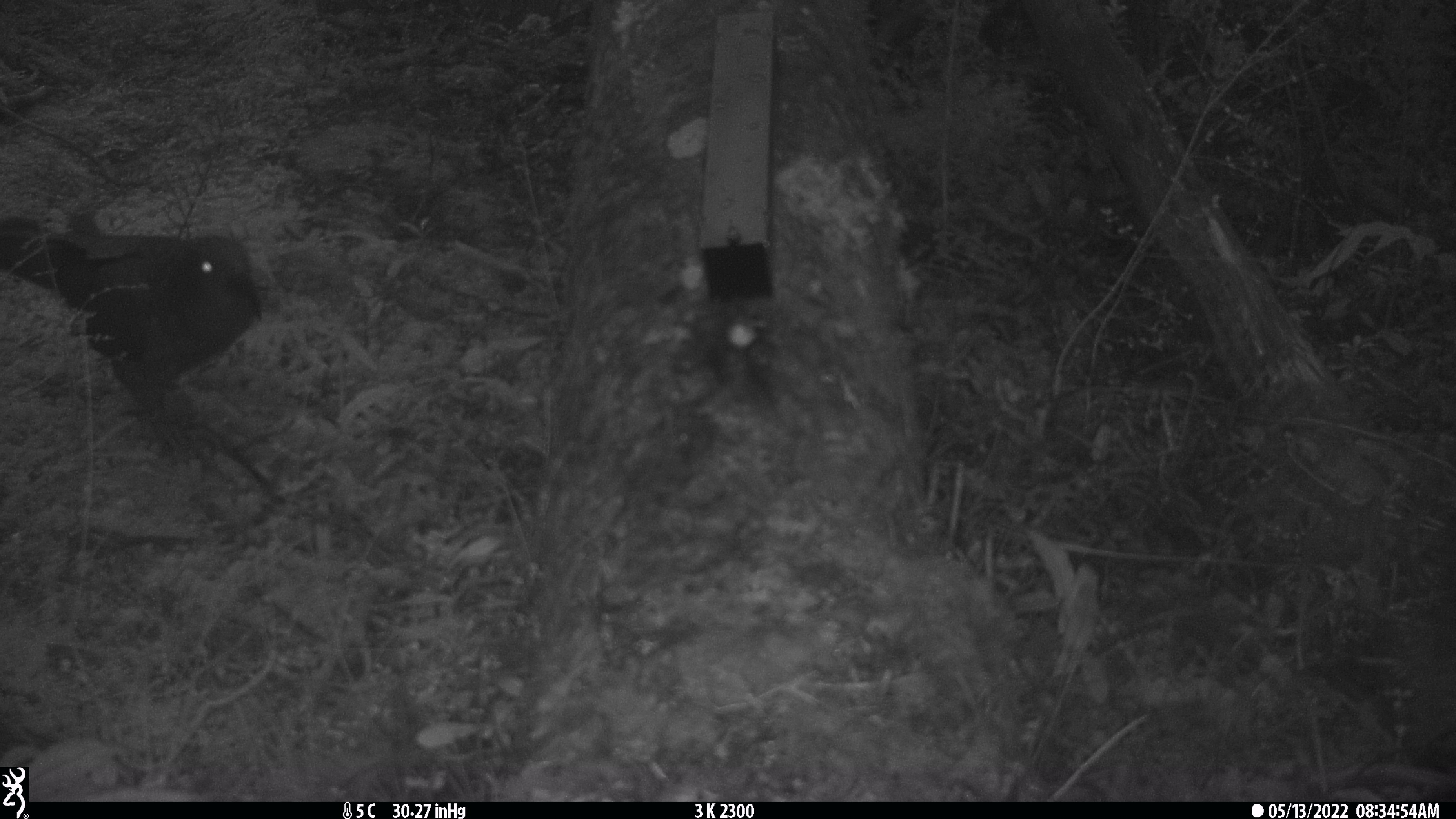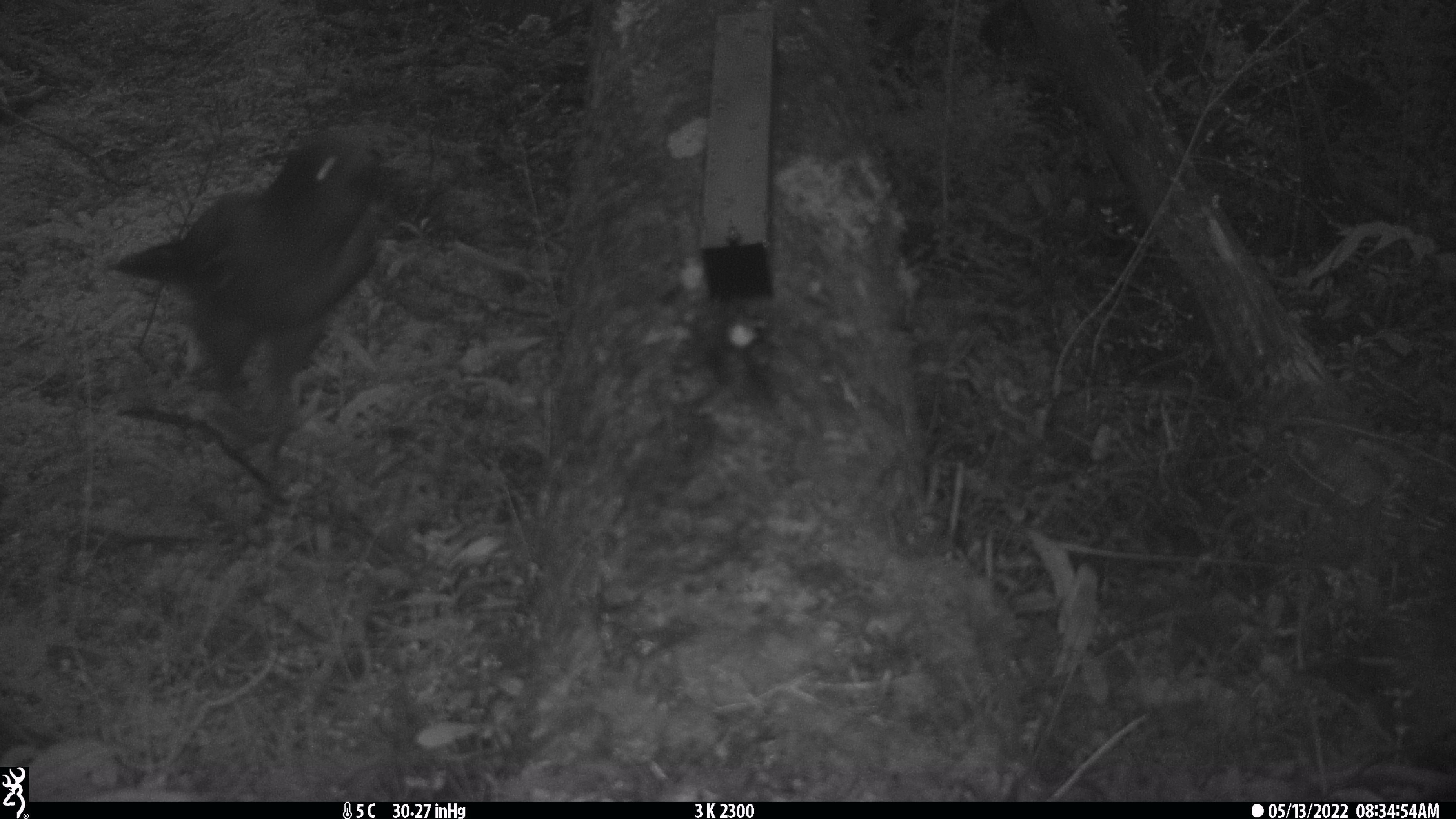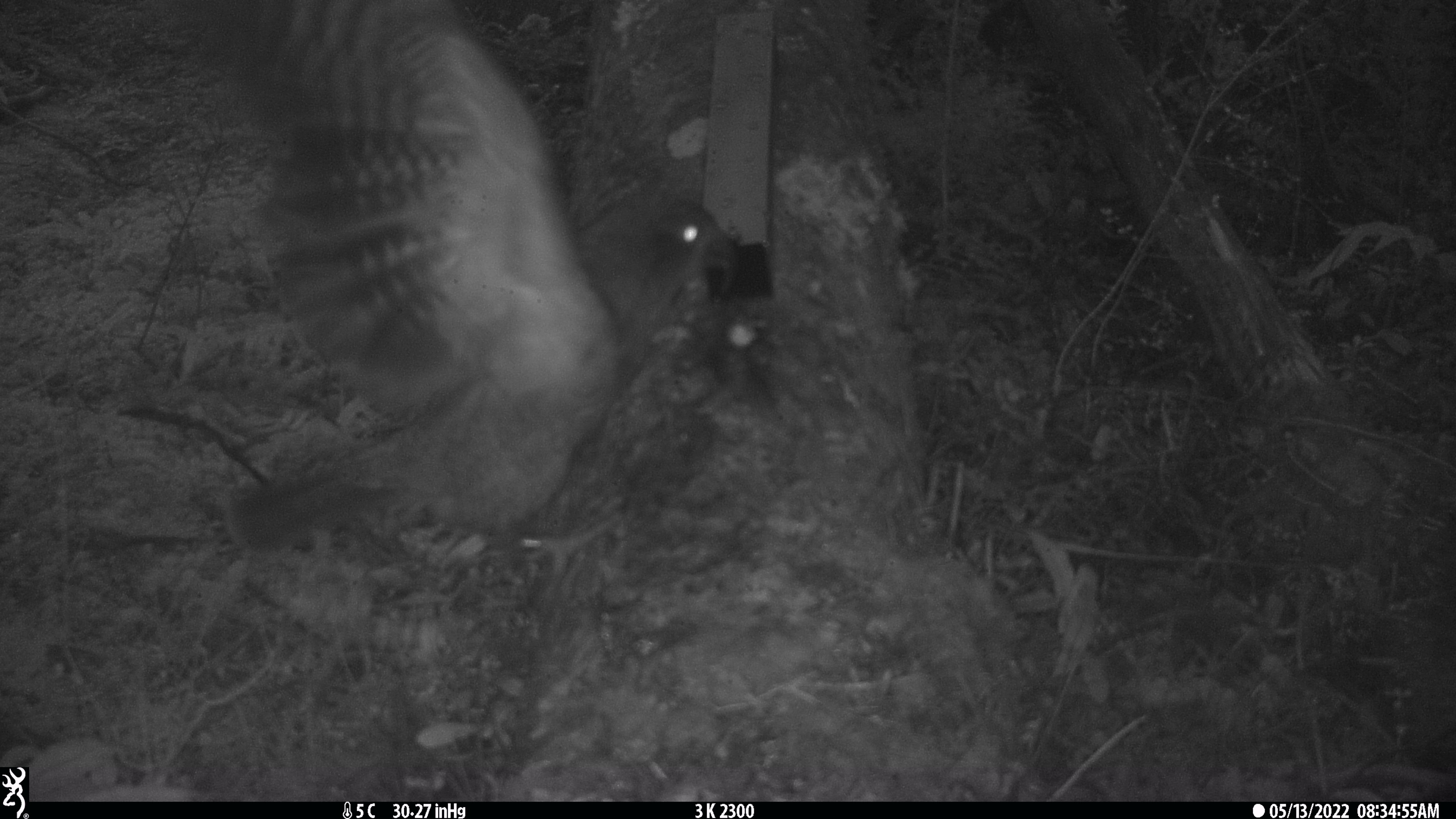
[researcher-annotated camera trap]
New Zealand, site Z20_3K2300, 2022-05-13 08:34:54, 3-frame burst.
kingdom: Animalia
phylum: Chordata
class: Aves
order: Psittaciformes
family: Strigopidae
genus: Nestor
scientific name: Nestor notabilis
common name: kea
Kea (Nestor notabilis).